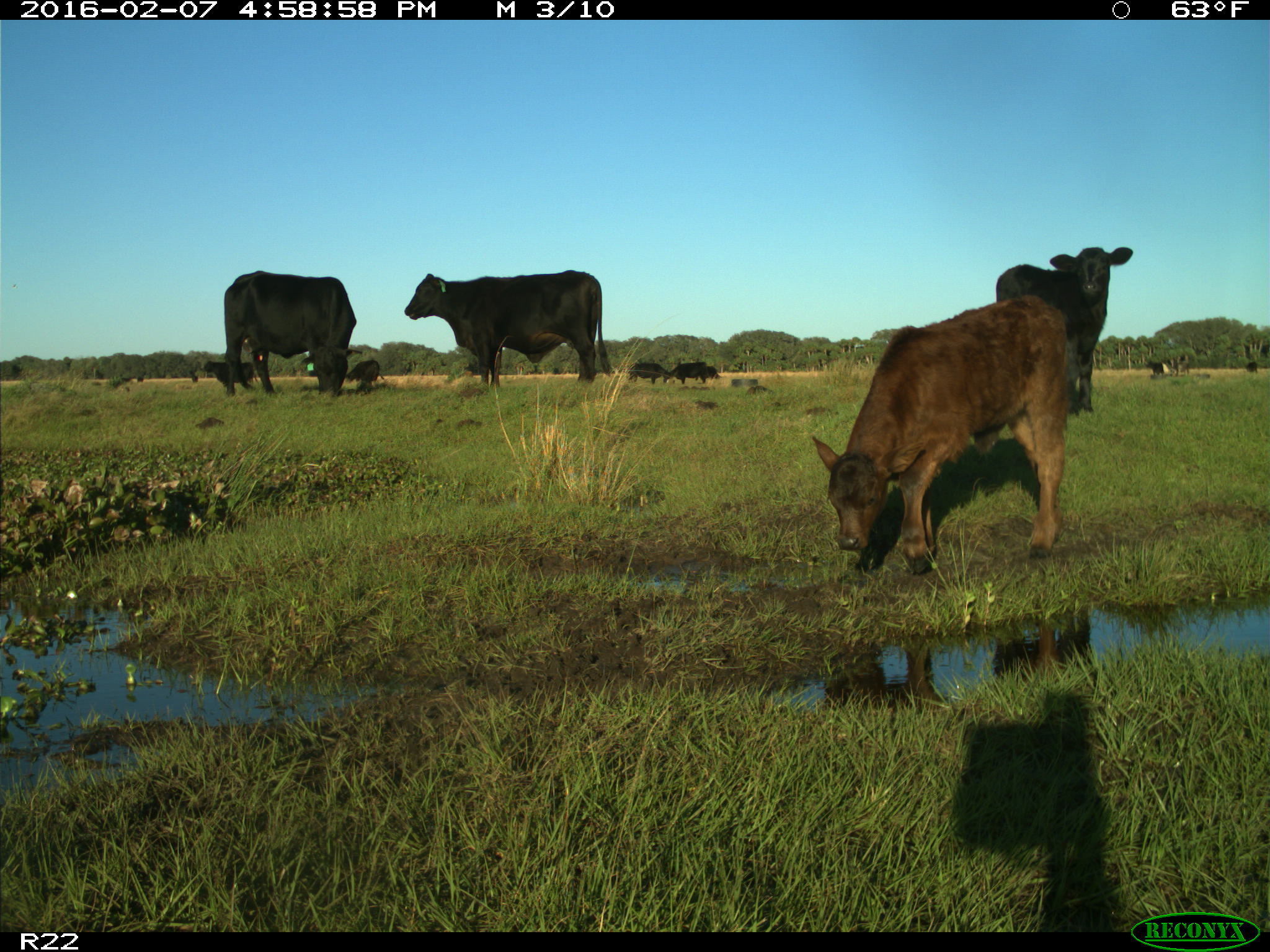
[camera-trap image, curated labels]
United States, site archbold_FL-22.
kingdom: Animalia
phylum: Chordata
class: Mammalia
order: Artiodactyla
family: Bovidae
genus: Bos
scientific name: Bos taurus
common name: domestic cow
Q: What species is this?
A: Bos taurus (domestic cow).